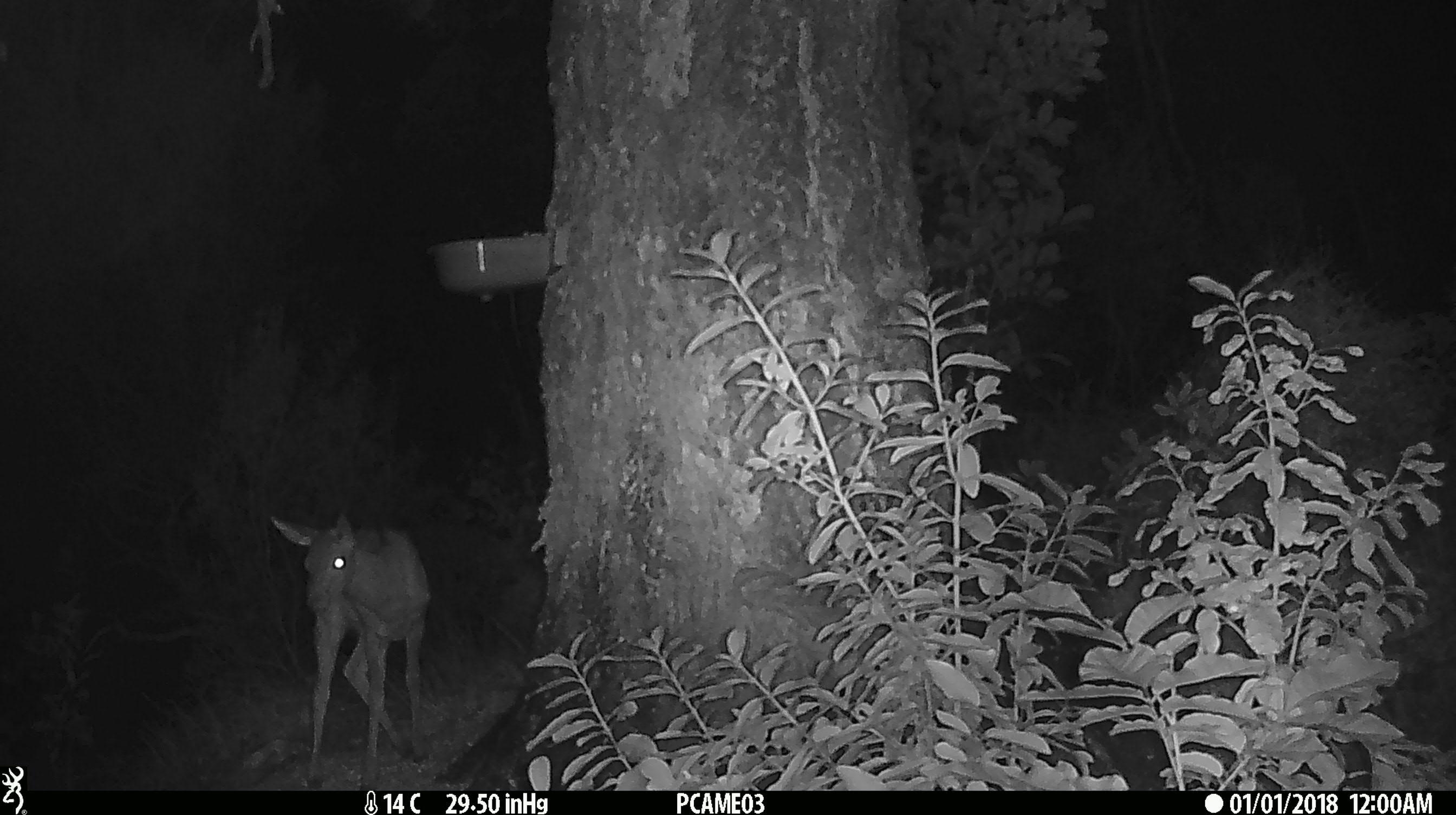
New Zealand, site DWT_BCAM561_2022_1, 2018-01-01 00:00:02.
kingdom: Animalia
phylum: Chordata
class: Mammalia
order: Artiodactyla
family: Cervidae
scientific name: Cervidae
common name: deer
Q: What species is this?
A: Deer (Cervidae).